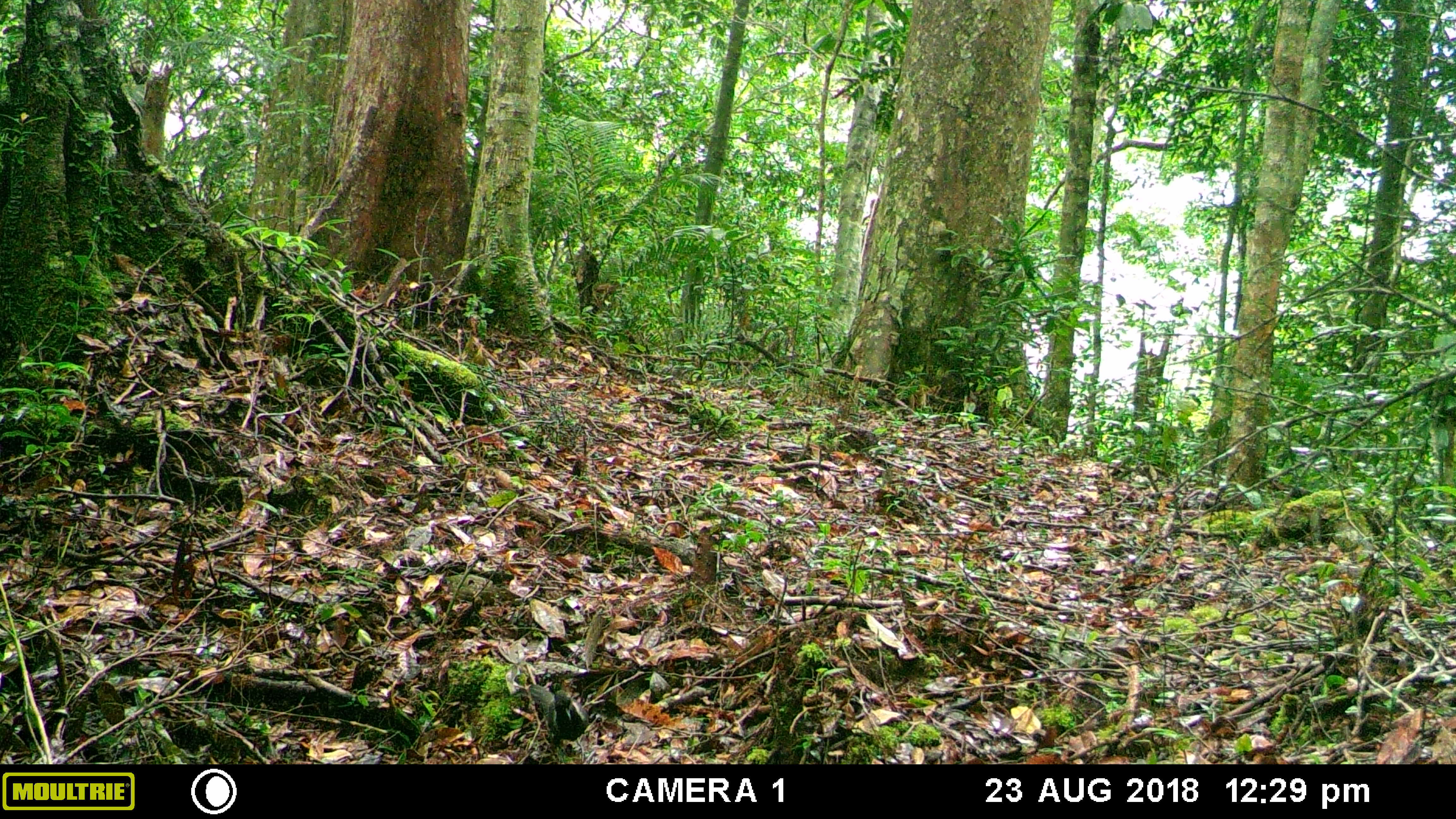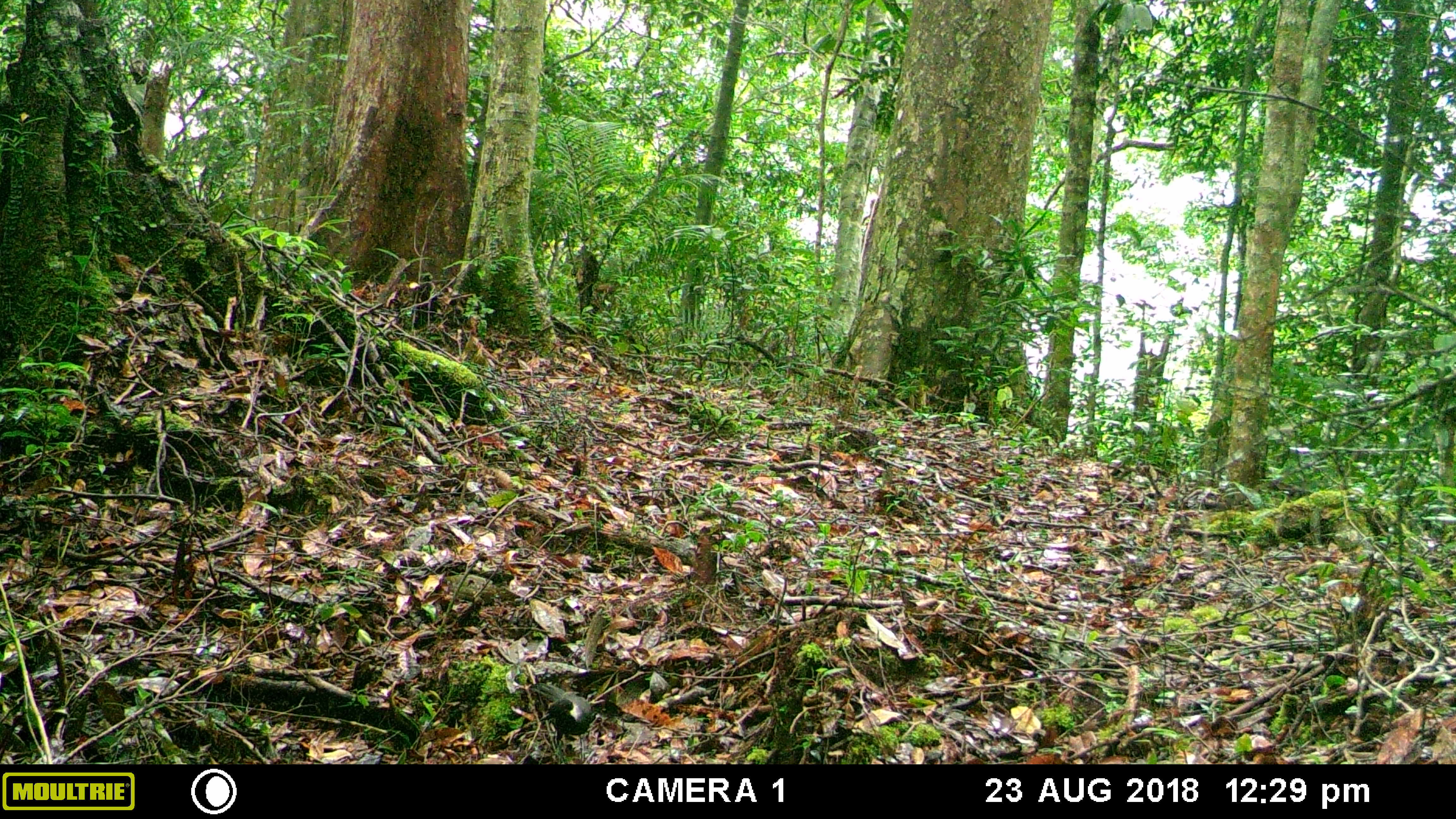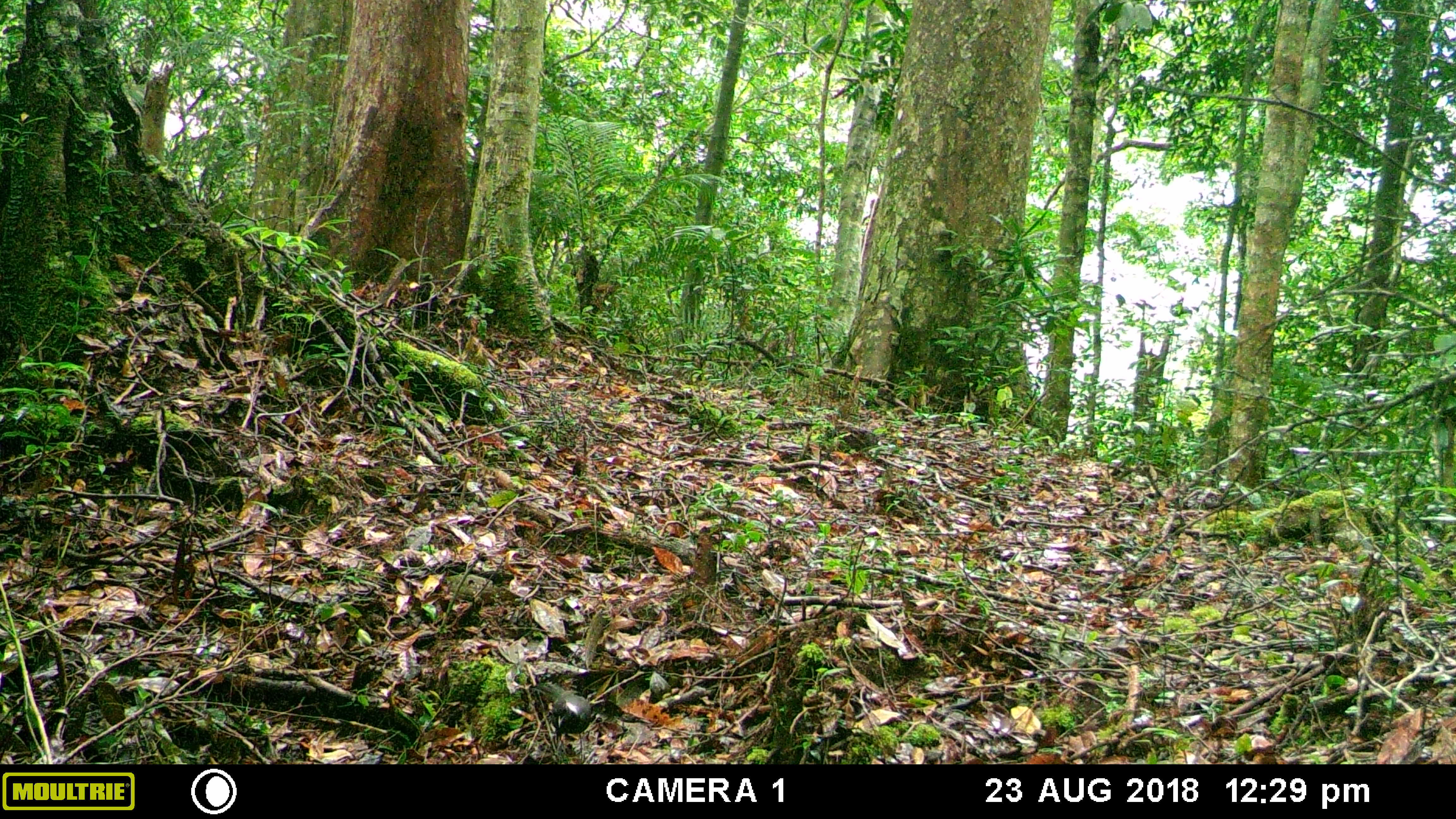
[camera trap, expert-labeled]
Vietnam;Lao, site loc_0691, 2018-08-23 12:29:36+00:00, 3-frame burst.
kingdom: Animalia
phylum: Chordata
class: Aves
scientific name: Aves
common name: bird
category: unidentified bird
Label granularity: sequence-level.